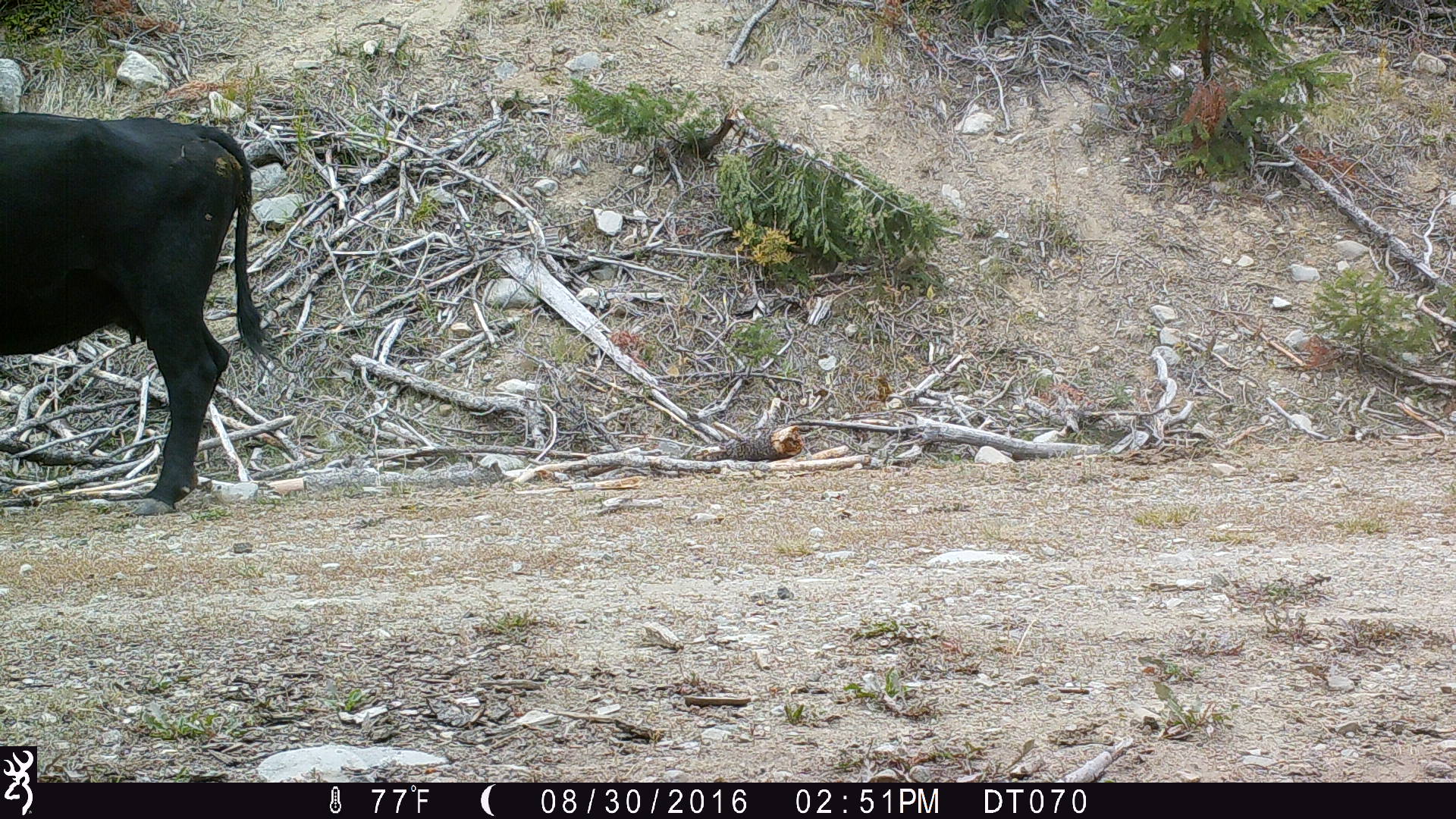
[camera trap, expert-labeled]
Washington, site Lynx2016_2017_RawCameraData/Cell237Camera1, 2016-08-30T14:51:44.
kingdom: Animalia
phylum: Chordata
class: Mammalia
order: Artiodactyla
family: Bovidae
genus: Bos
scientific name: Bos taurus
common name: domestic cattle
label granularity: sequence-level